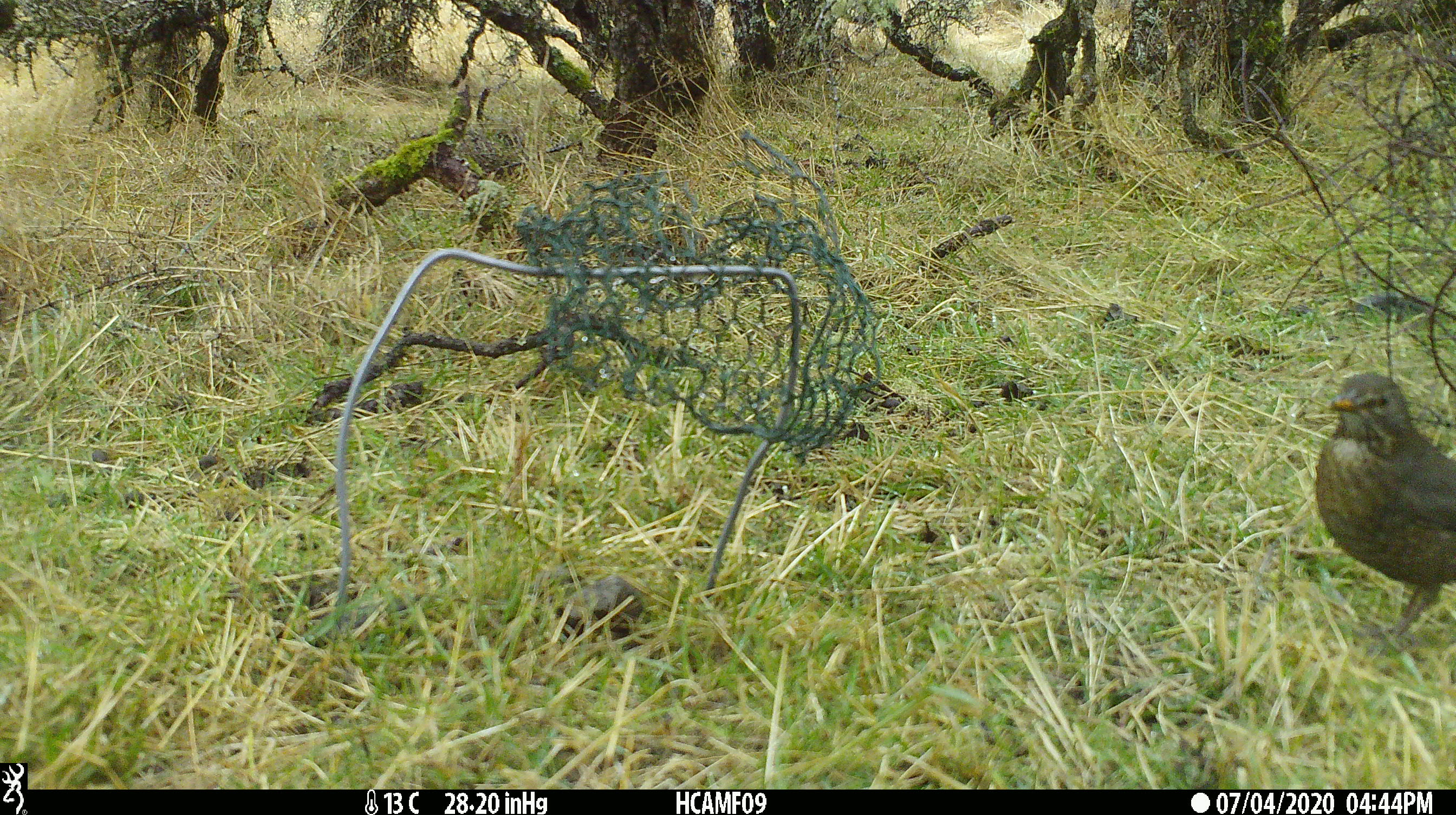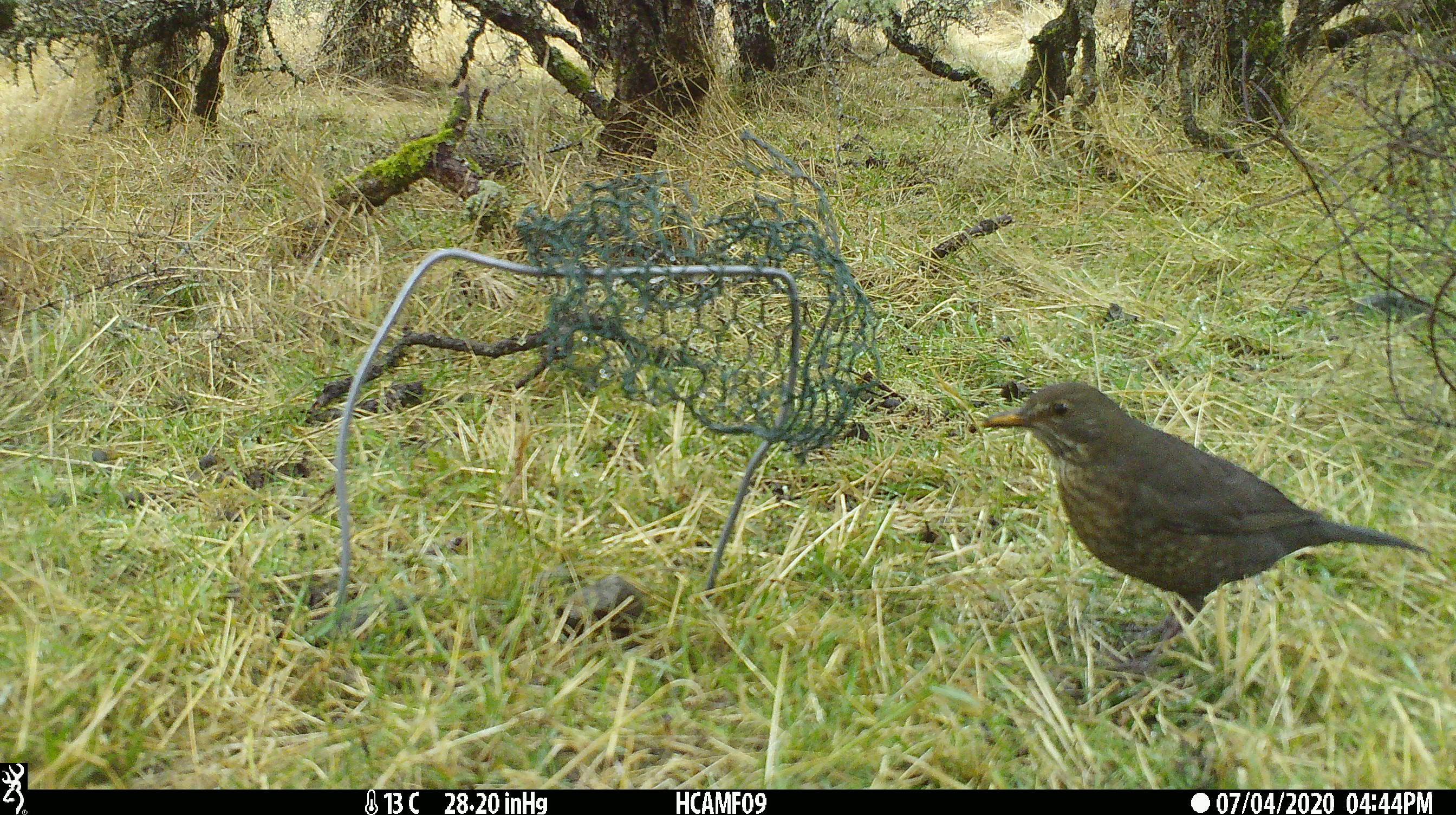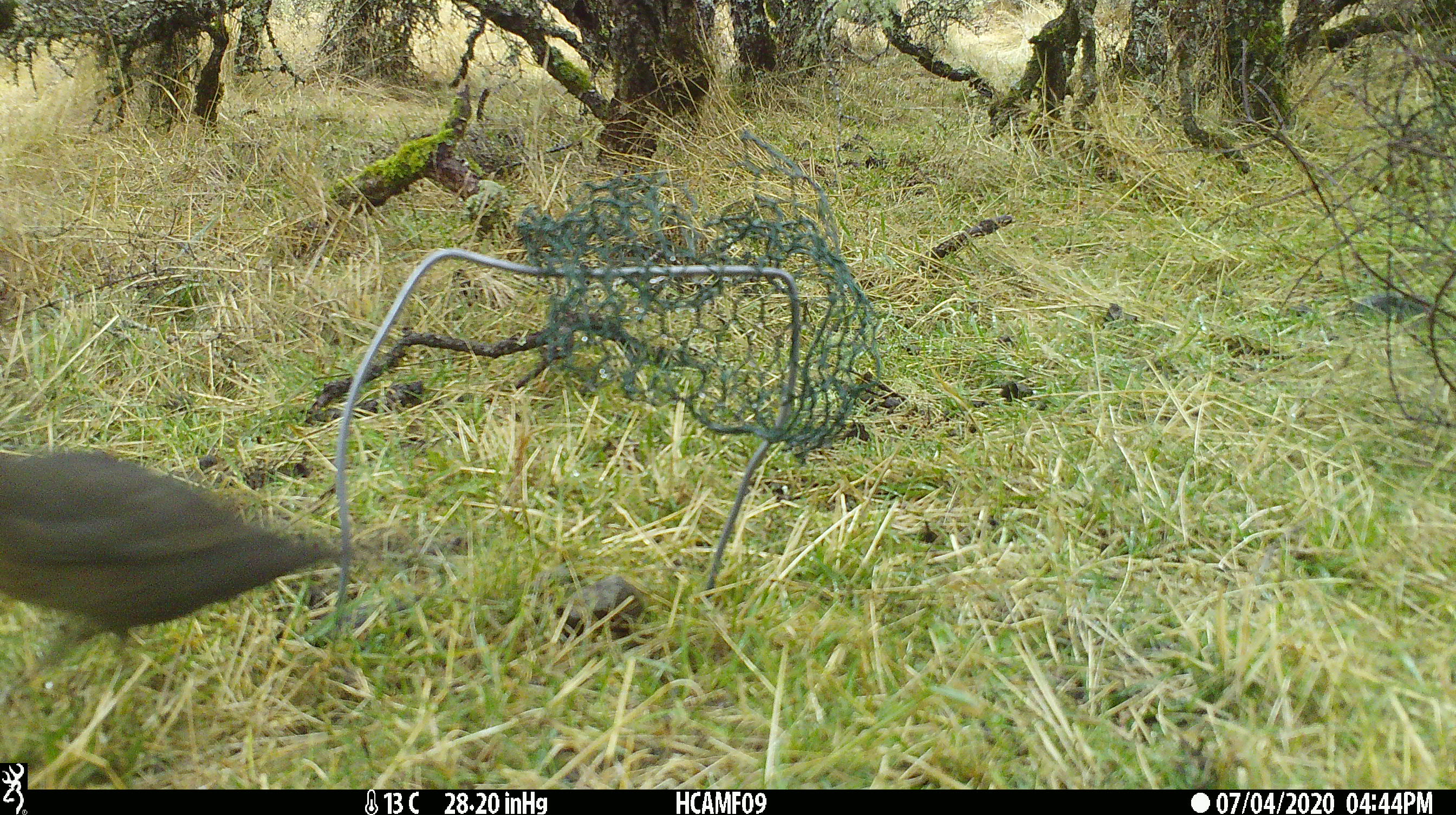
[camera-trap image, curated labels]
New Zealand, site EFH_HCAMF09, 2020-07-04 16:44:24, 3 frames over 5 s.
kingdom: Animalia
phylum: Chordata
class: Aves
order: Passeriformes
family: Turdidae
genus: Turdus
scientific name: Turdus merula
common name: eurasian blackbird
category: blackbird